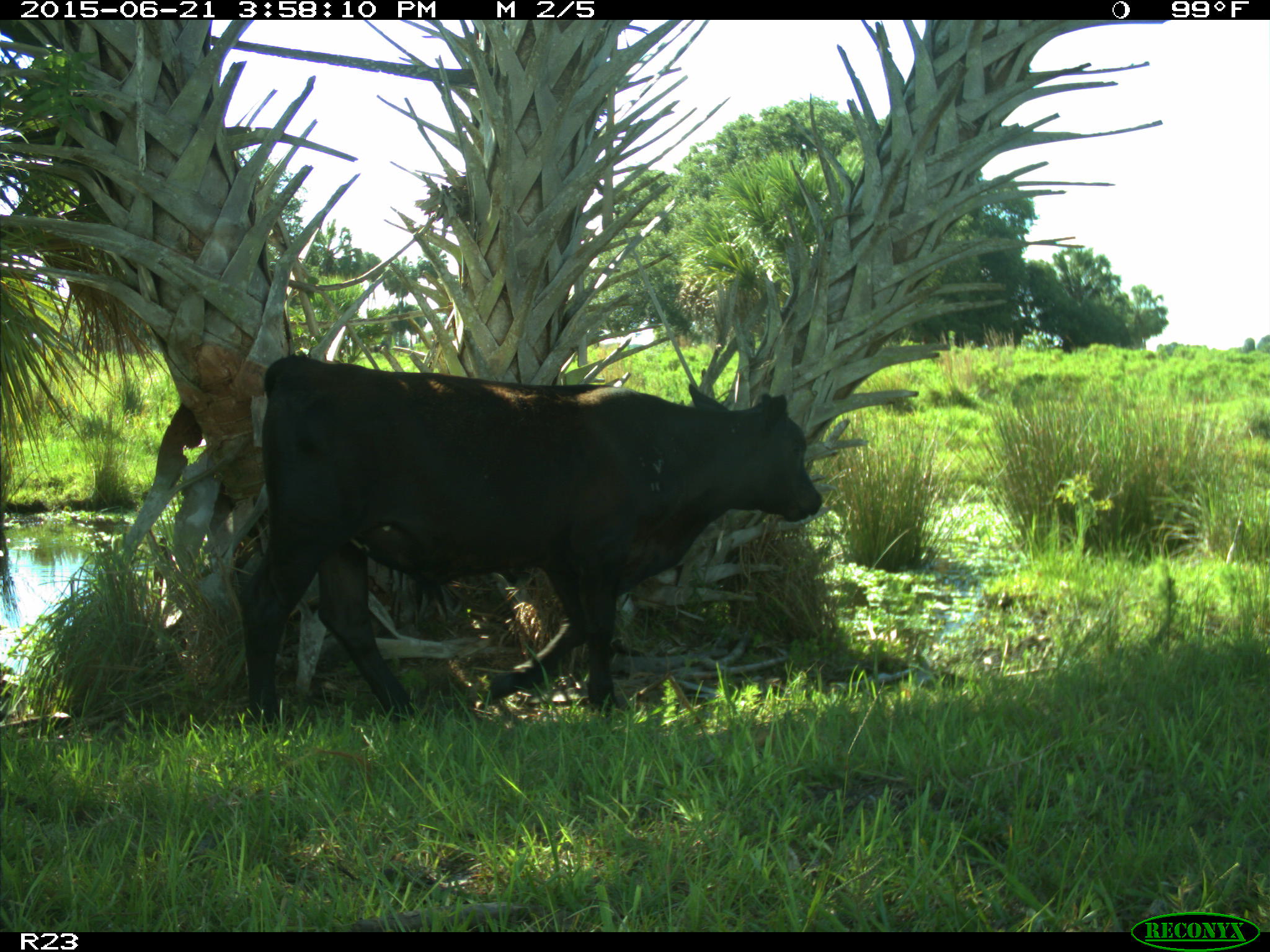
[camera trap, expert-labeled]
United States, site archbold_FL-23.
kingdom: Animalia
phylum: Chordata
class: Mammalia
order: Artiodactyla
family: Bovidae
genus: Bos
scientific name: Bos taurus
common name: domestic cow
Bos taurus (domestic cow).